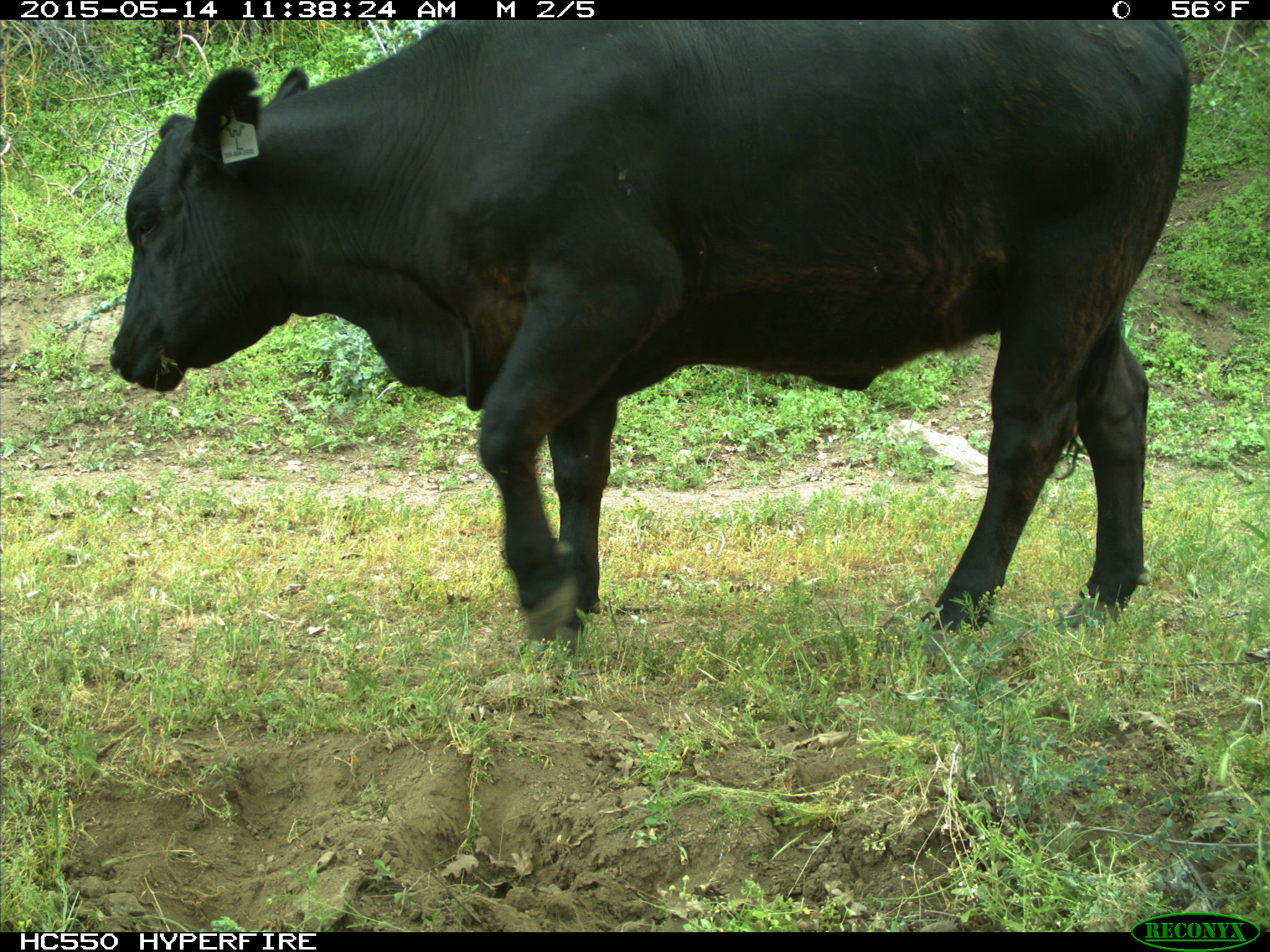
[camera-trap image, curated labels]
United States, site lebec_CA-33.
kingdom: Animalia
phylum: Chordata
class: Mammalia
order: Artiodactyla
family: Bovidae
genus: Bos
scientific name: Bos taurus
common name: domestic cow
Bos taurus (domestic cow).